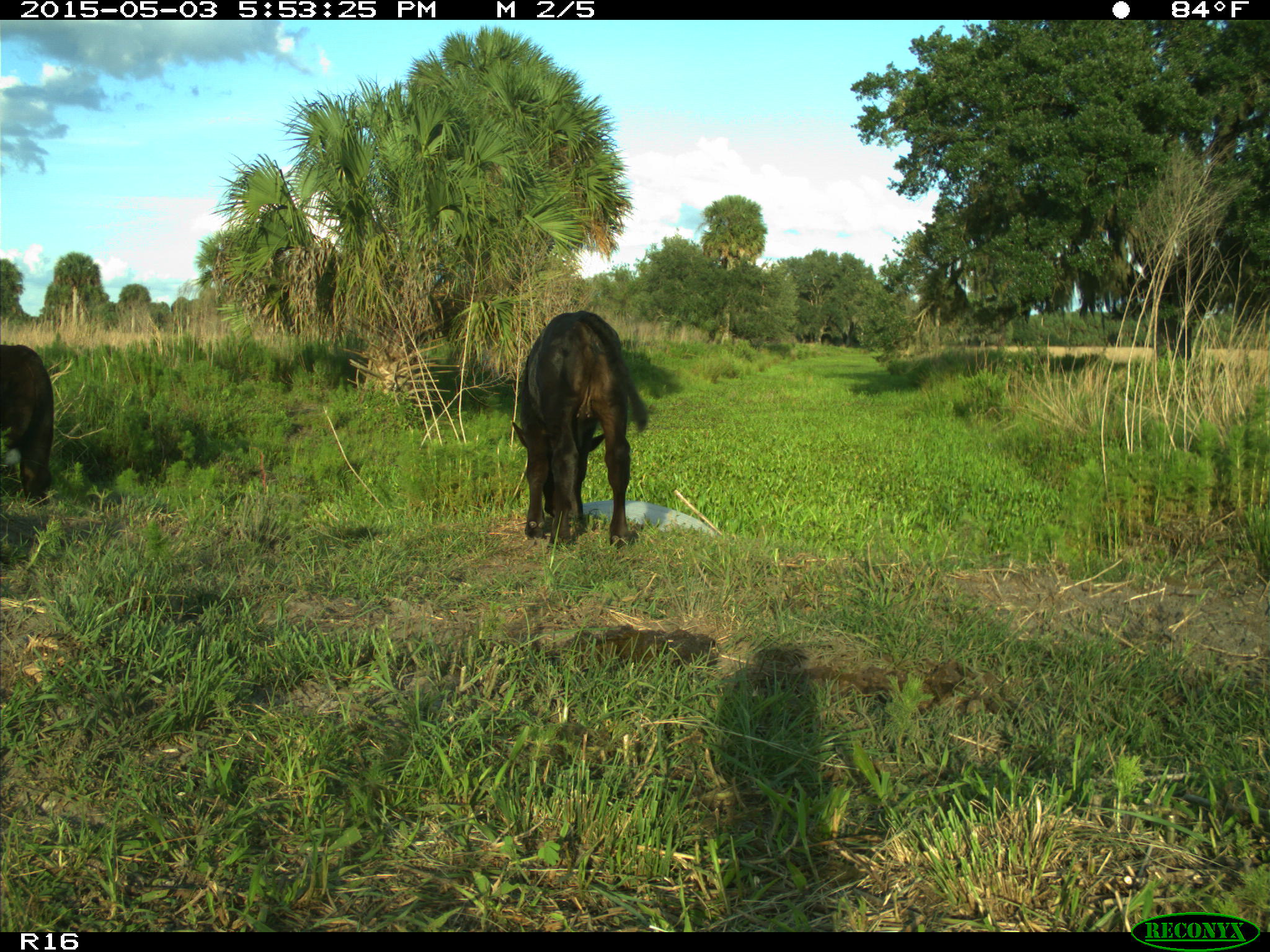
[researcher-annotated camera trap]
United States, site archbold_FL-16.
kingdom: Animalia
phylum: Chordata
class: Mammalia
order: Artiodactyla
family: Bovidae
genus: Bos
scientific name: Bos taurus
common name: domestic cow